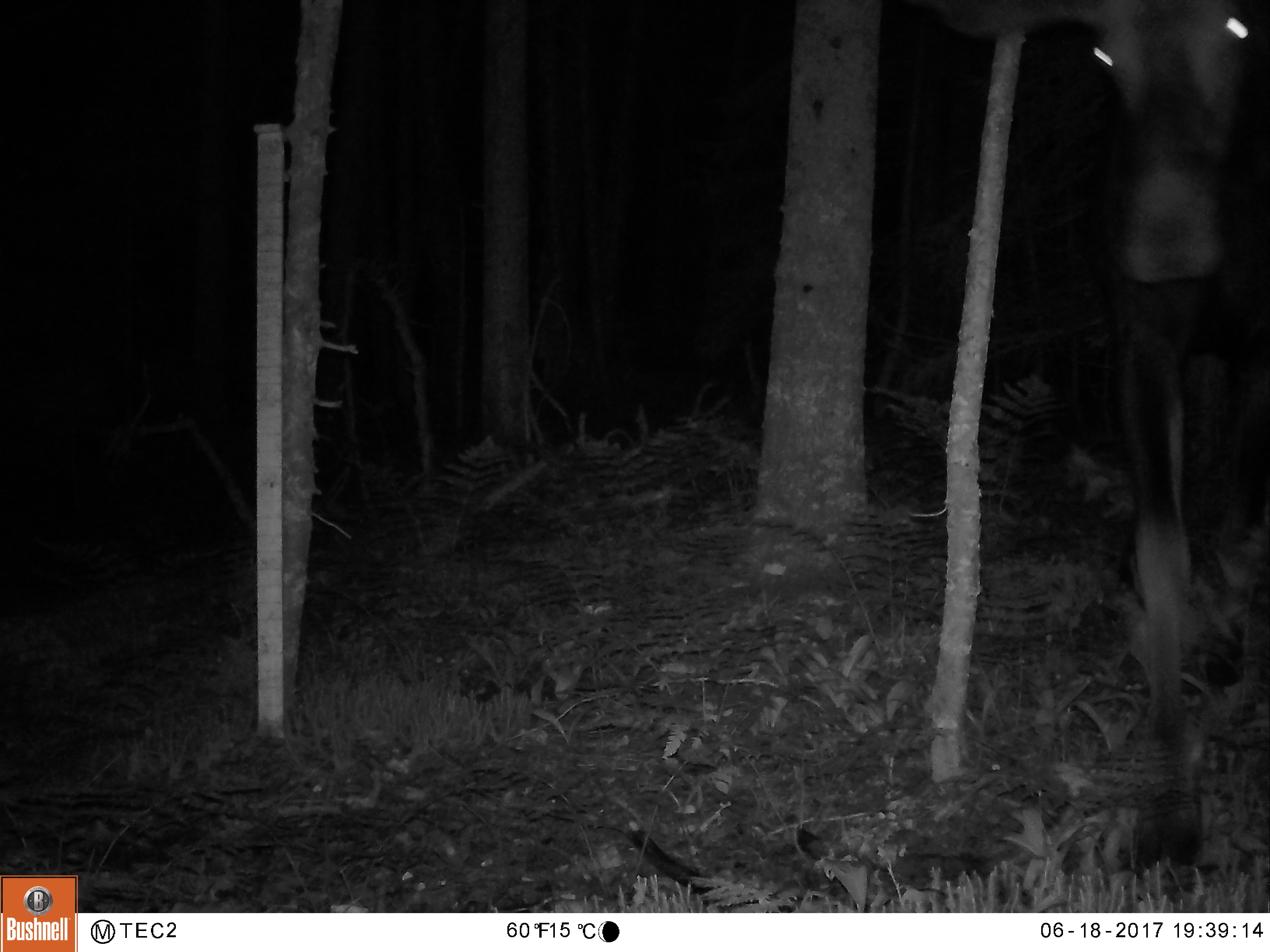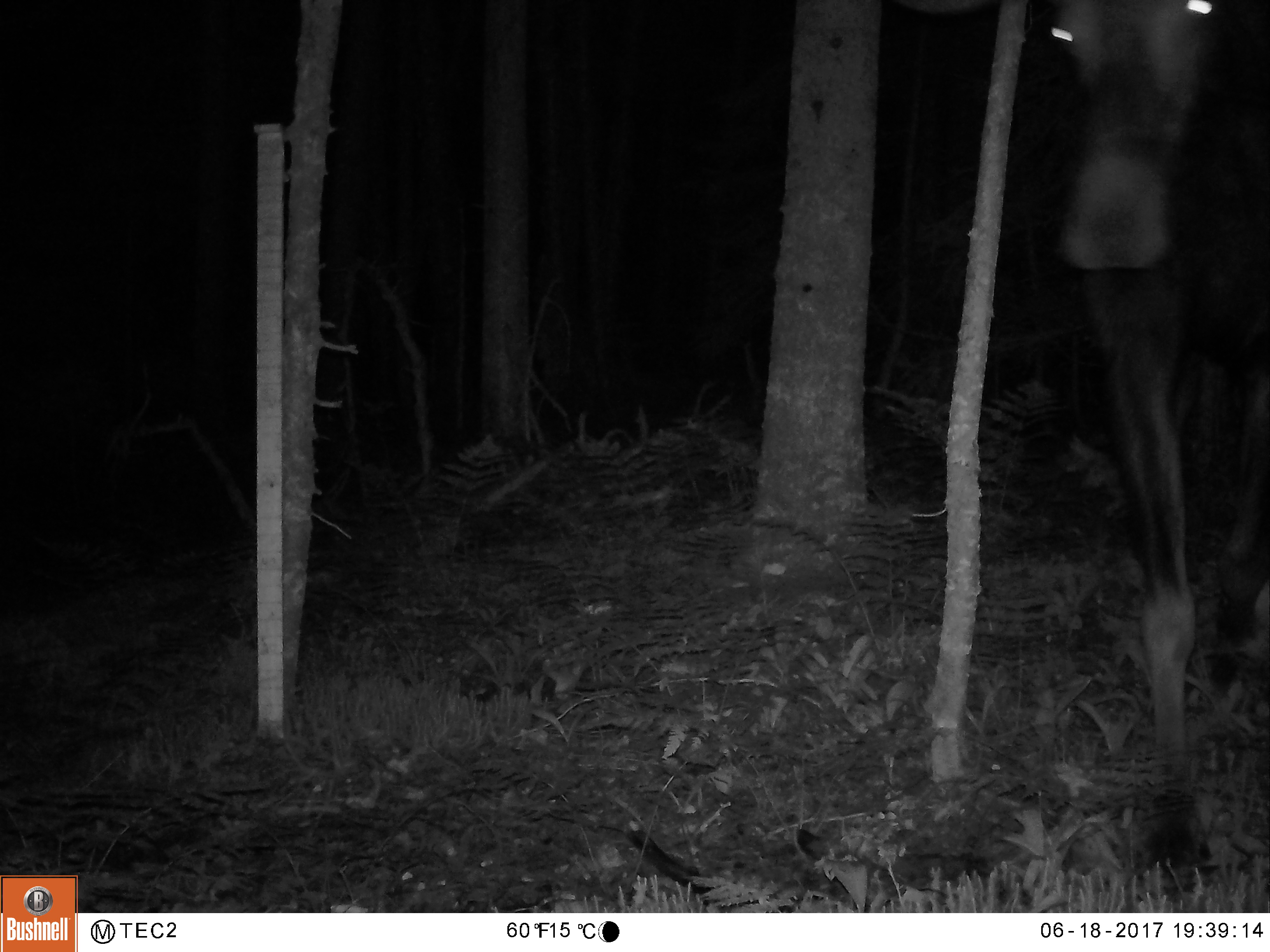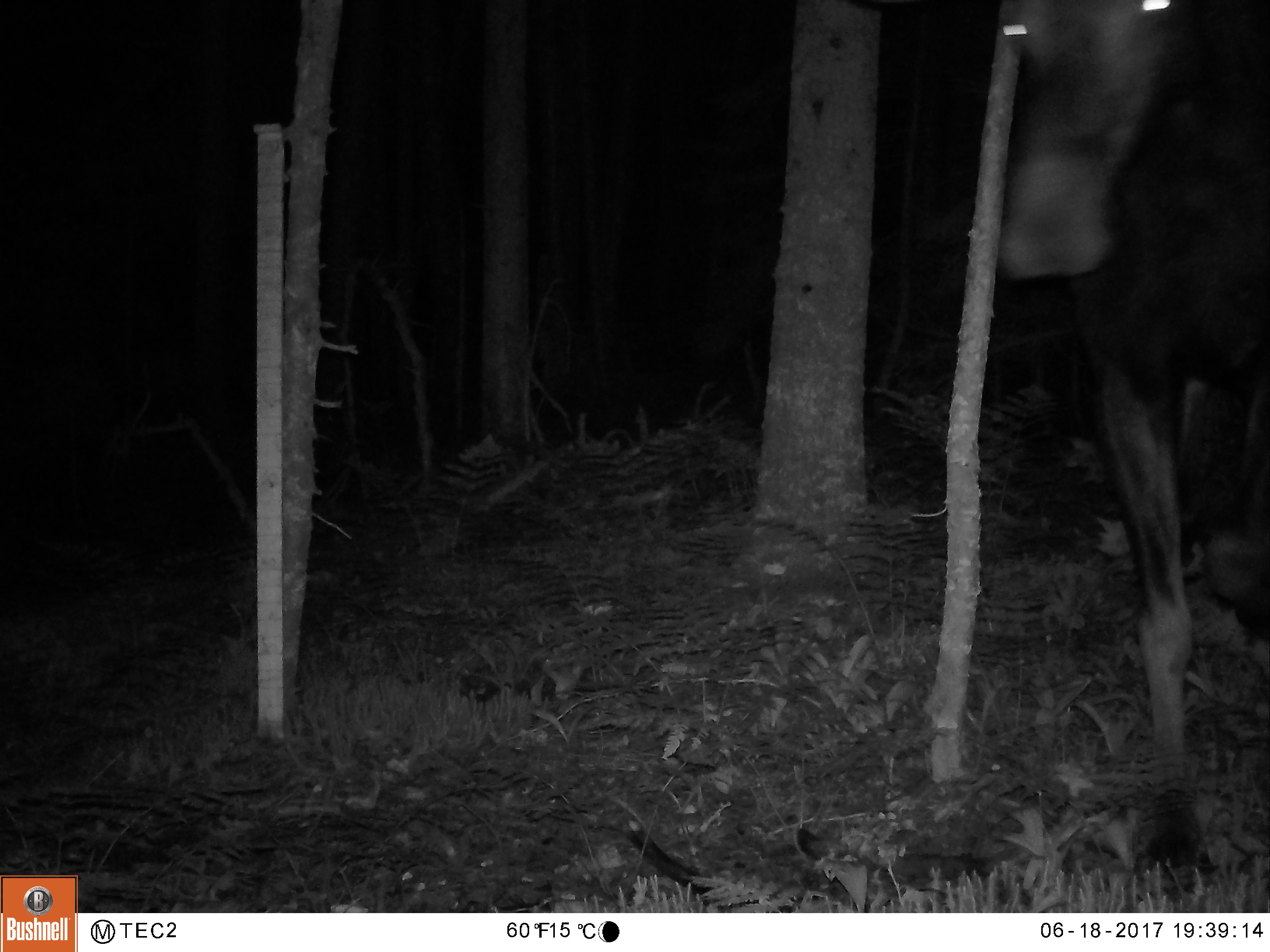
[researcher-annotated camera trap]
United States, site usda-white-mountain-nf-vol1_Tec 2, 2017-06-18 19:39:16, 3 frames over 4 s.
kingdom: Animalia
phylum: Chordata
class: Mammalia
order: Artiodactyla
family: Cervidae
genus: Alces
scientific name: Alces alces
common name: moose